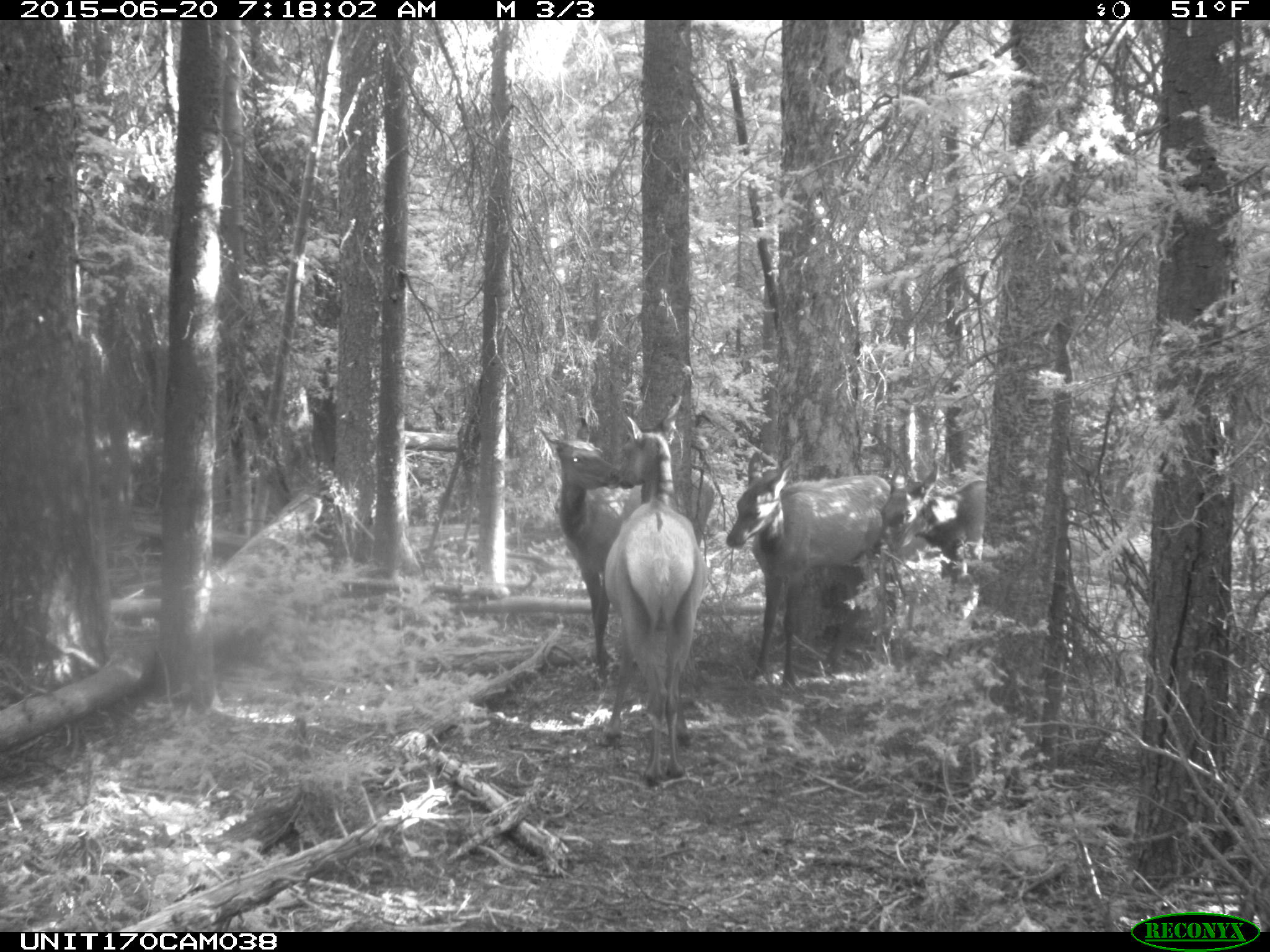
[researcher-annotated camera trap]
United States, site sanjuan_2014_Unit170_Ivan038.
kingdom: Animalia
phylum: Chordata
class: Mammalia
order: Artiodactyla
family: Cervidae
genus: Cervus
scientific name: Cervus elaphus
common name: red deer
Cervus elaphus (red deer).